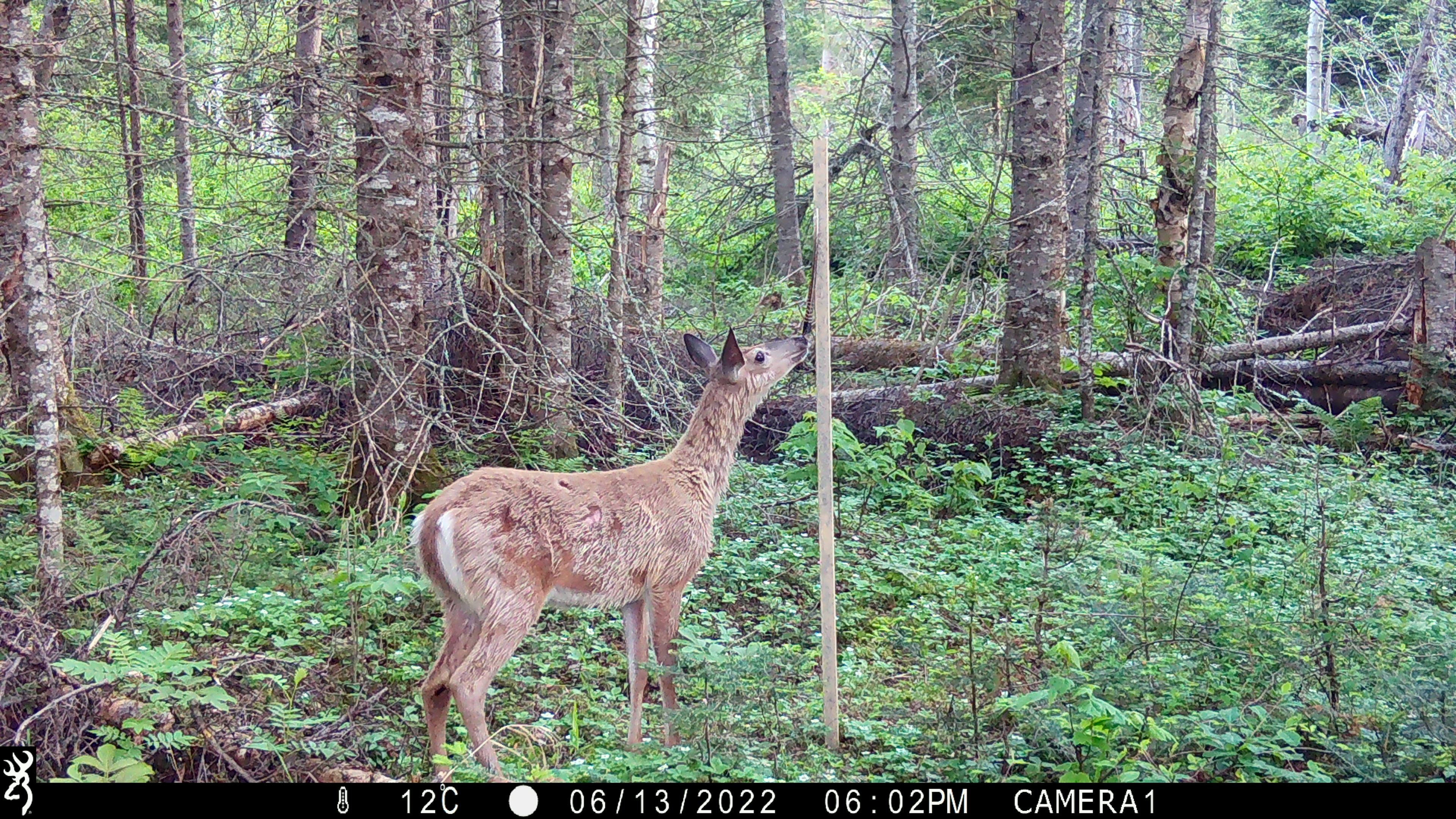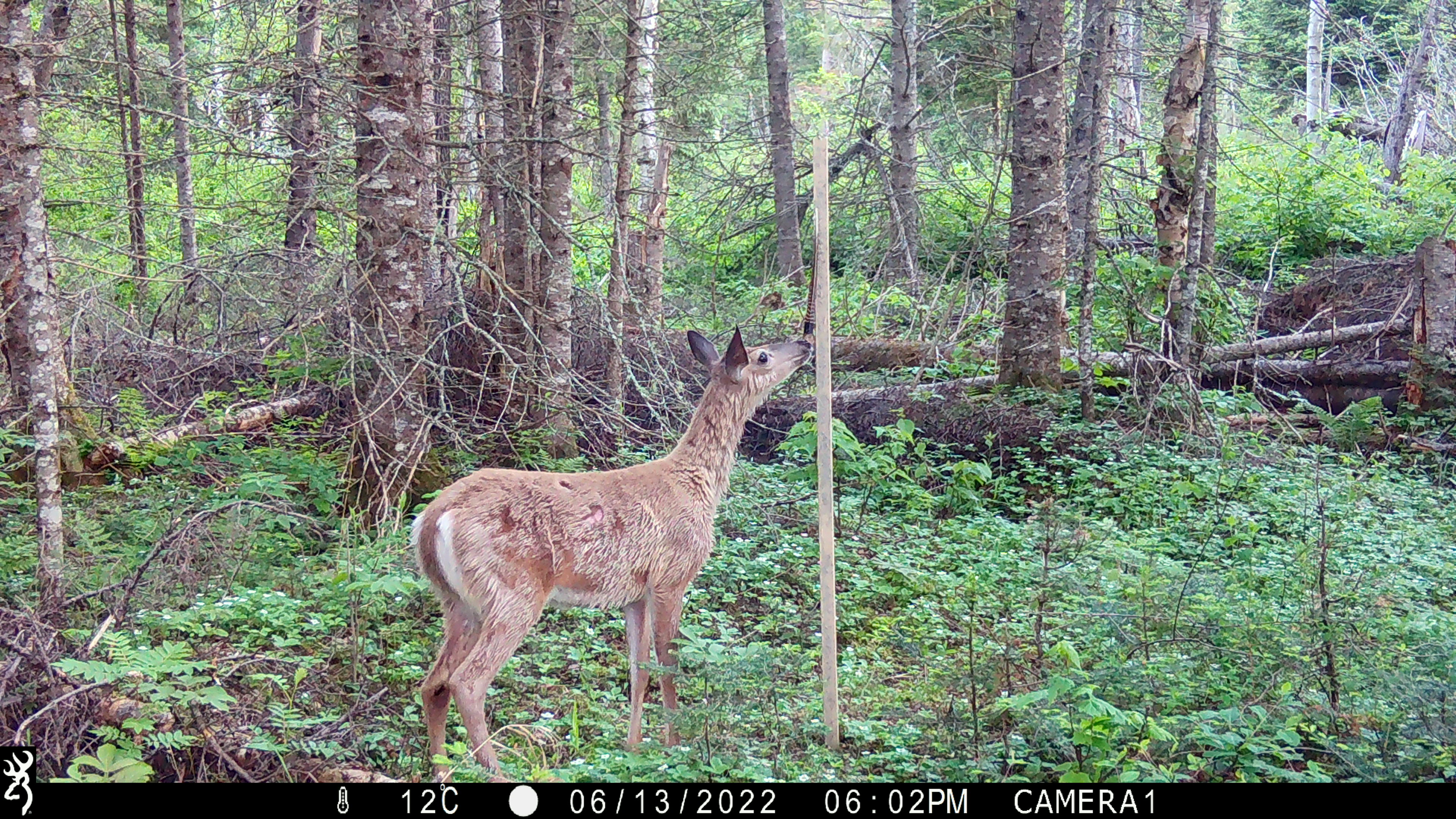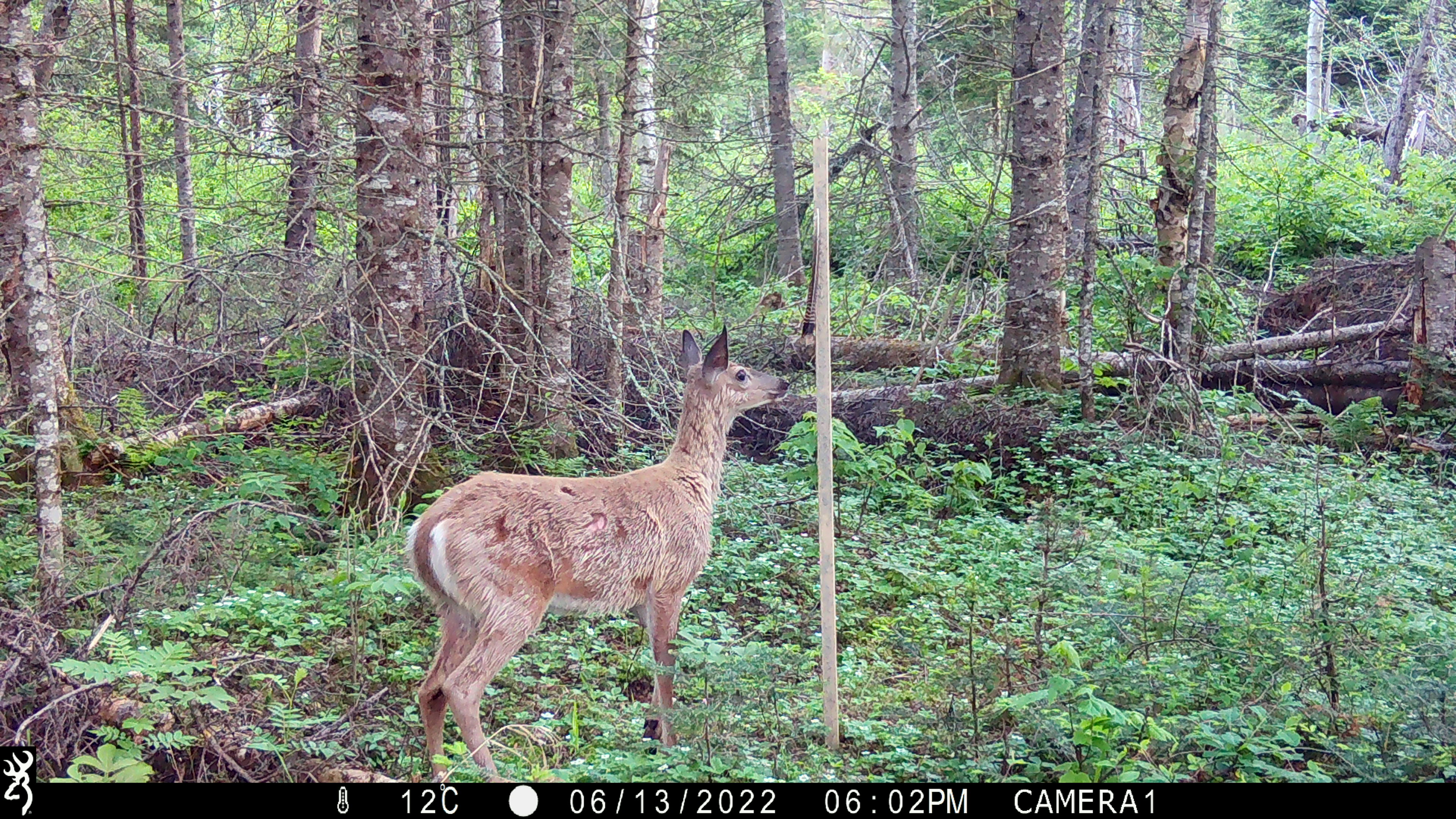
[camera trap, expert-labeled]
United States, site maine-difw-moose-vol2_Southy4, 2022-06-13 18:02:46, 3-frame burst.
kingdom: Animalia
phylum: Chordata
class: Mammalia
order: Artiodactyla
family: Cervidae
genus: Odocoileus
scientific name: Odocoileus virginianus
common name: white-tailed deer